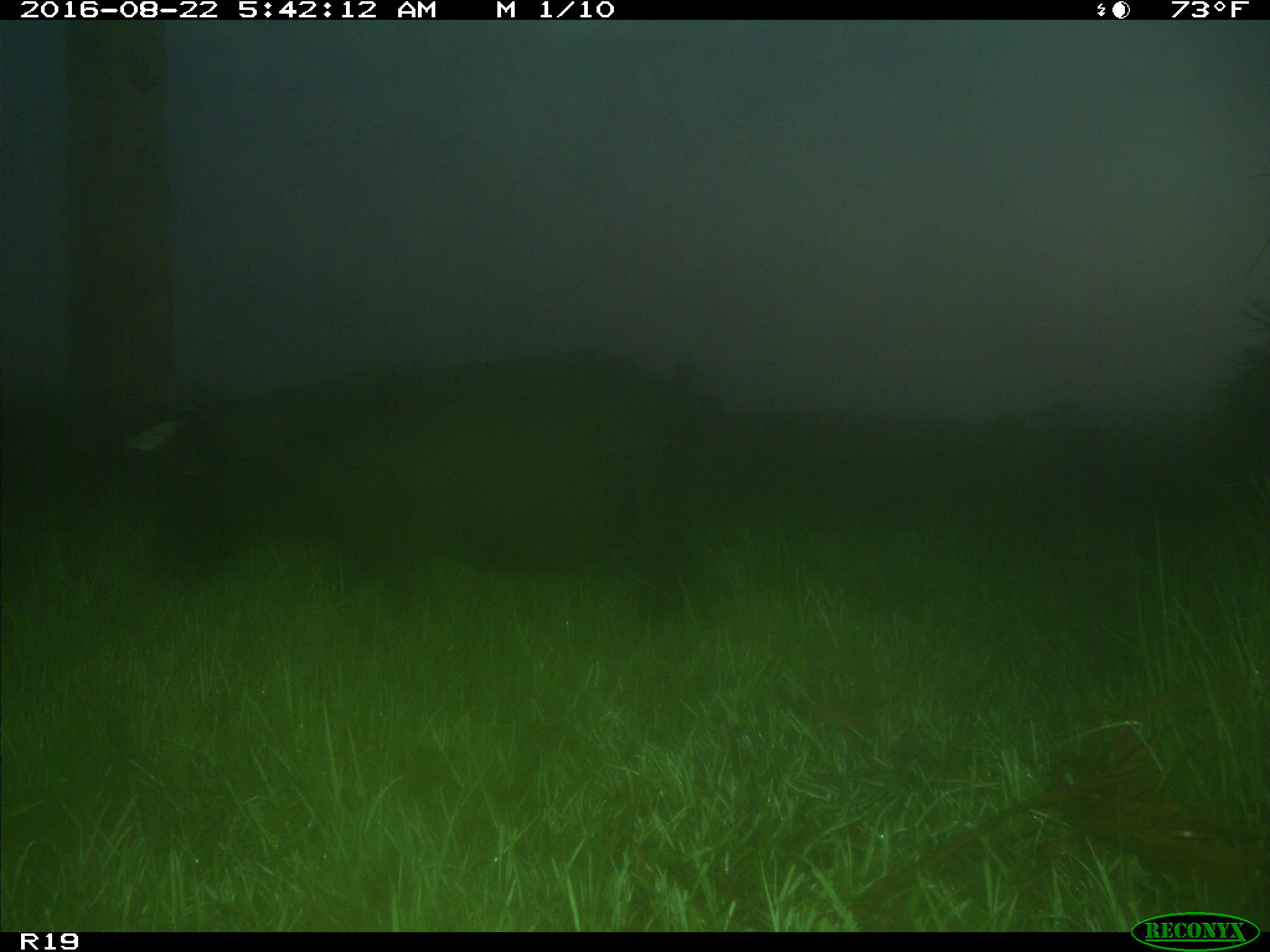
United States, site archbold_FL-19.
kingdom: Animalia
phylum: Chordata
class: Mammalia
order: Artiodactyla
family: Suidae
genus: Sus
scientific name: Sus scrofa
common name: wild boar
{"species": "Sus scrofa (wild boar)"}